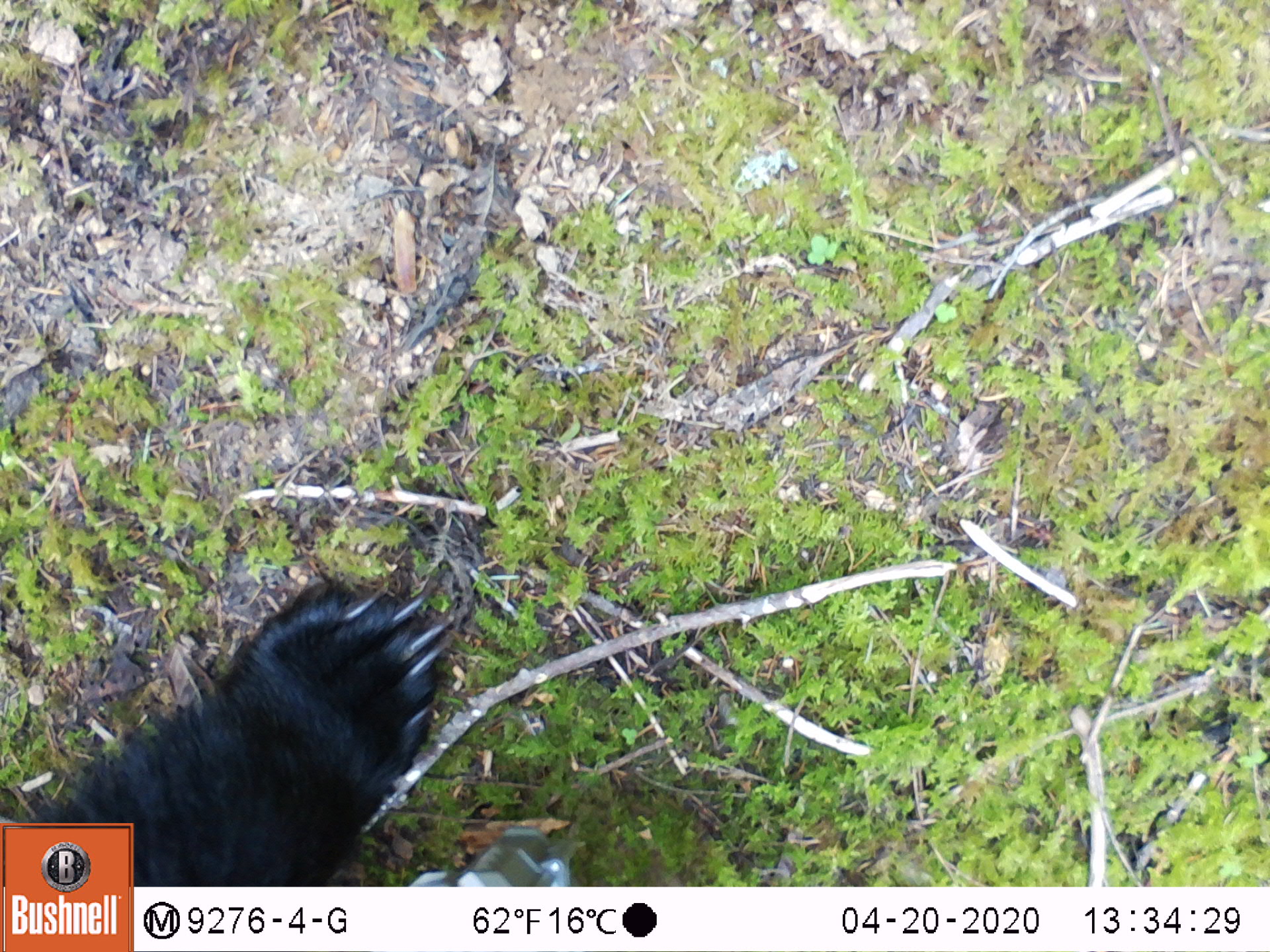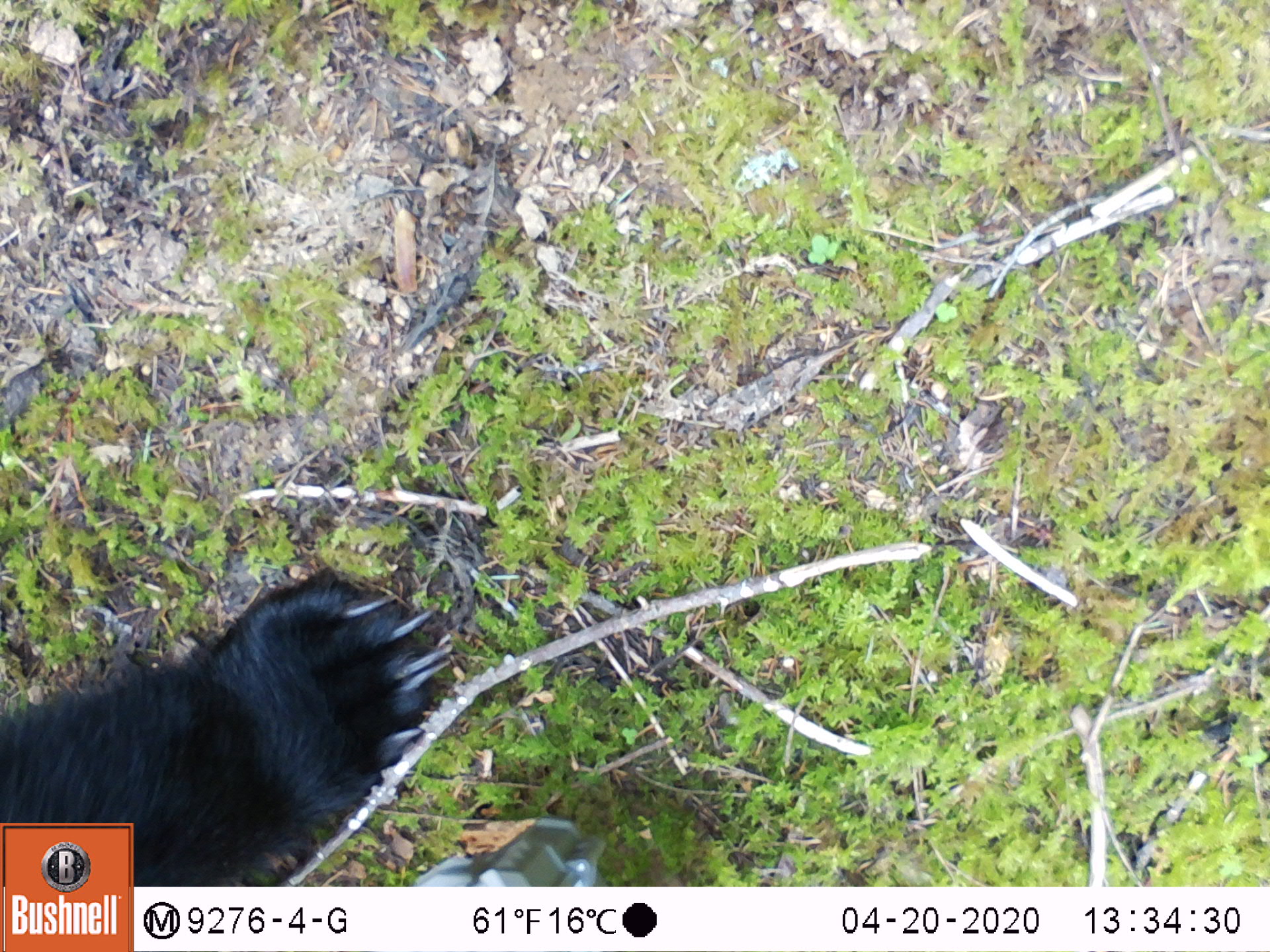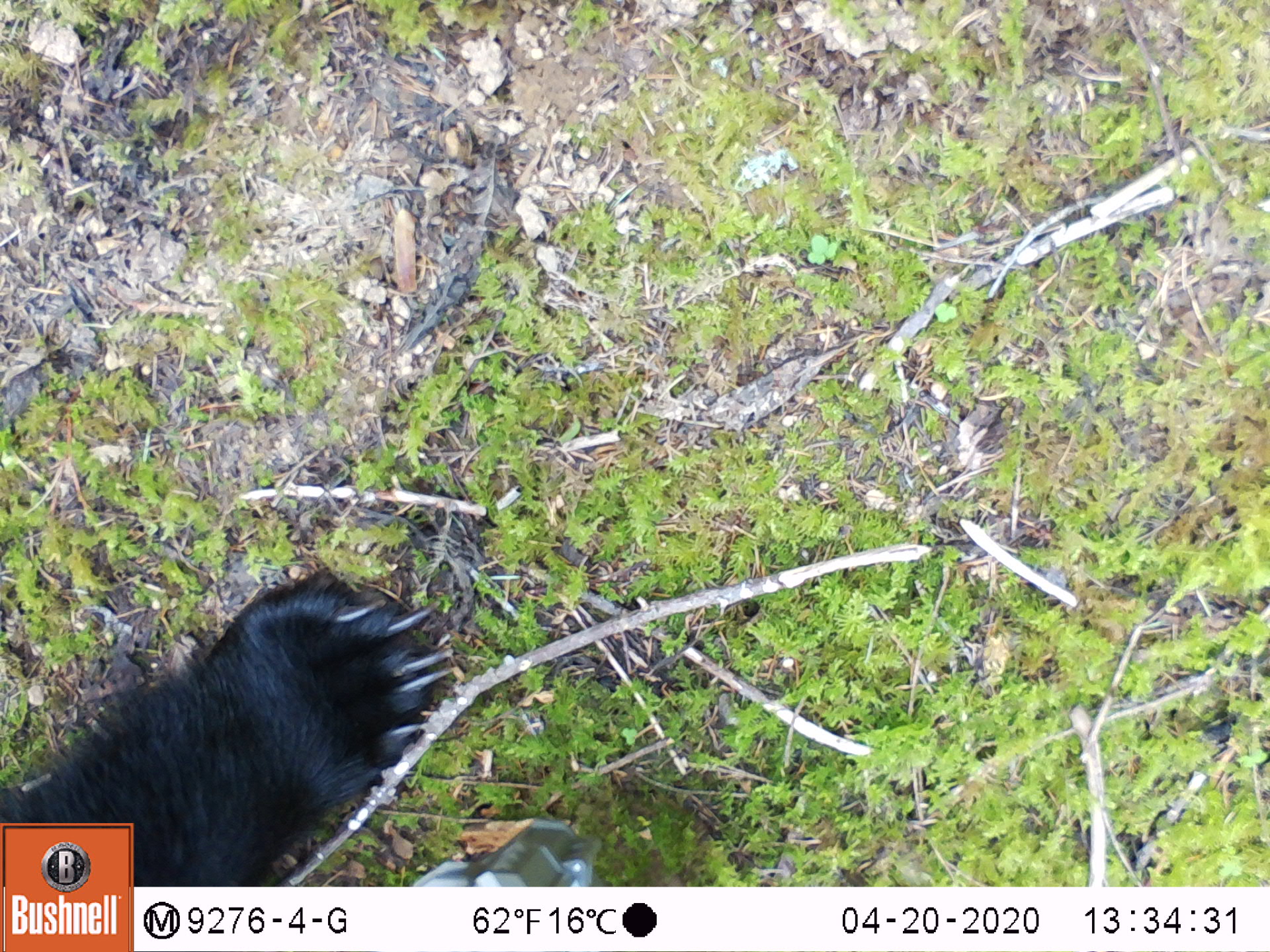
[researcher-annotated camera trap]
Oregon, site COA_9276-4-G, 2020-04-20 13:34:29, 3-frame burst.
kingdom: Animalia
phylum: Chordata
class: Mammalia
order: Carnivora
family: Ursidae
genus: Ursus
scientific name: Ursus americanus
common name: american black bear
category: black bear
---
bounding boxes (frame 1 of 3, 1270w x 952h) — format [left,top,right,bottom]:
black bear: [137,588,460,878]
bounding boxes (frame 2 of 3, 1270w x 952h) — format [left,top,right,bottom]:
black bear: [137,562,449,885]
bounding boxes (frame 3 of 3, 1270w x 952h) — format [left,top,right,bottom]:
black bear: [135,572,455,886]